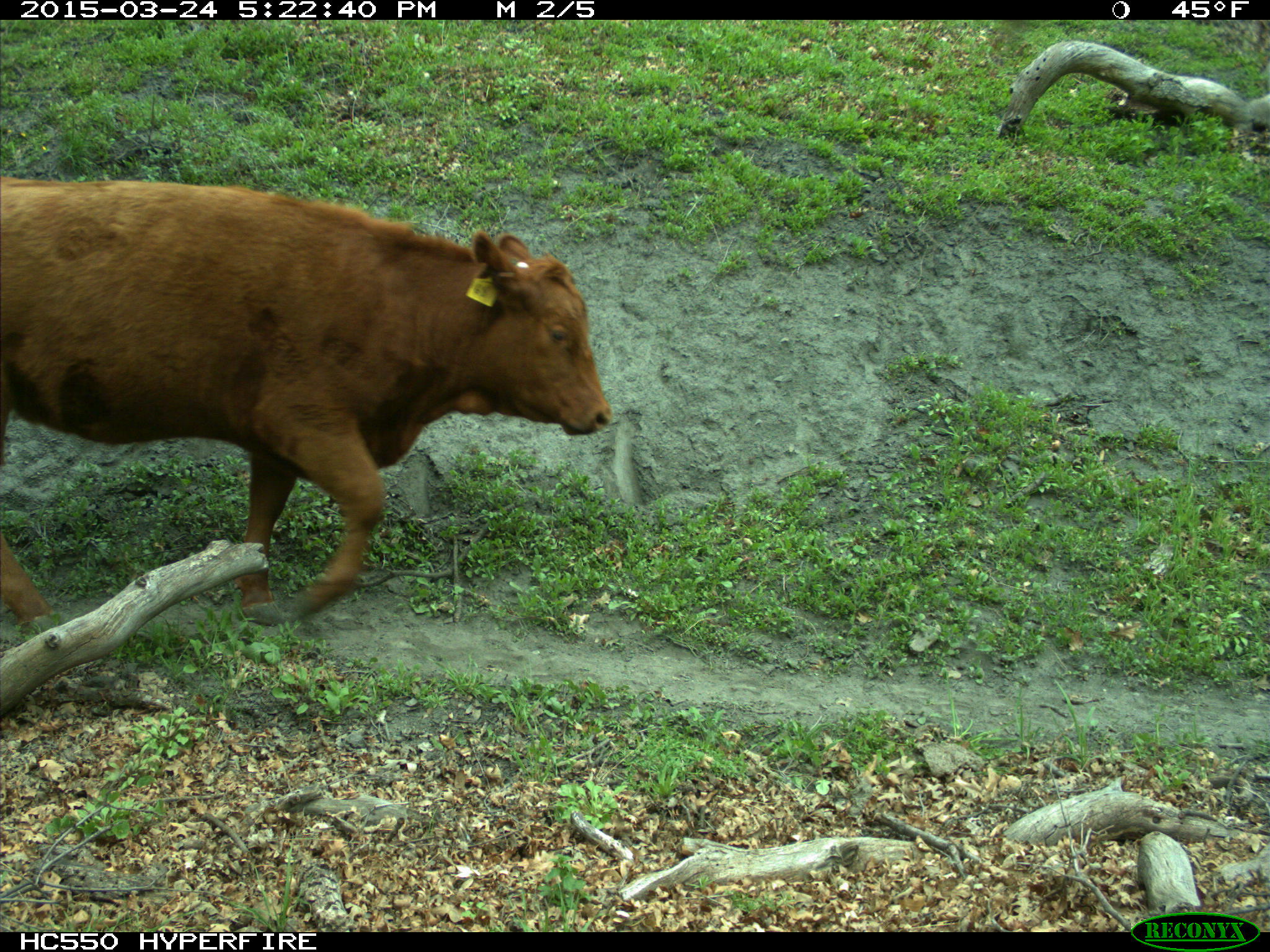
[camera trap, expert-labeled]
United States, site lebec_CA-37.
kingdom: Animalia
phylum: Chordata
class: Mammalia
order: Artiodactyla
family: Bovidae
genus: Bos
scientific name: Bos taurus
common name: domestic cow